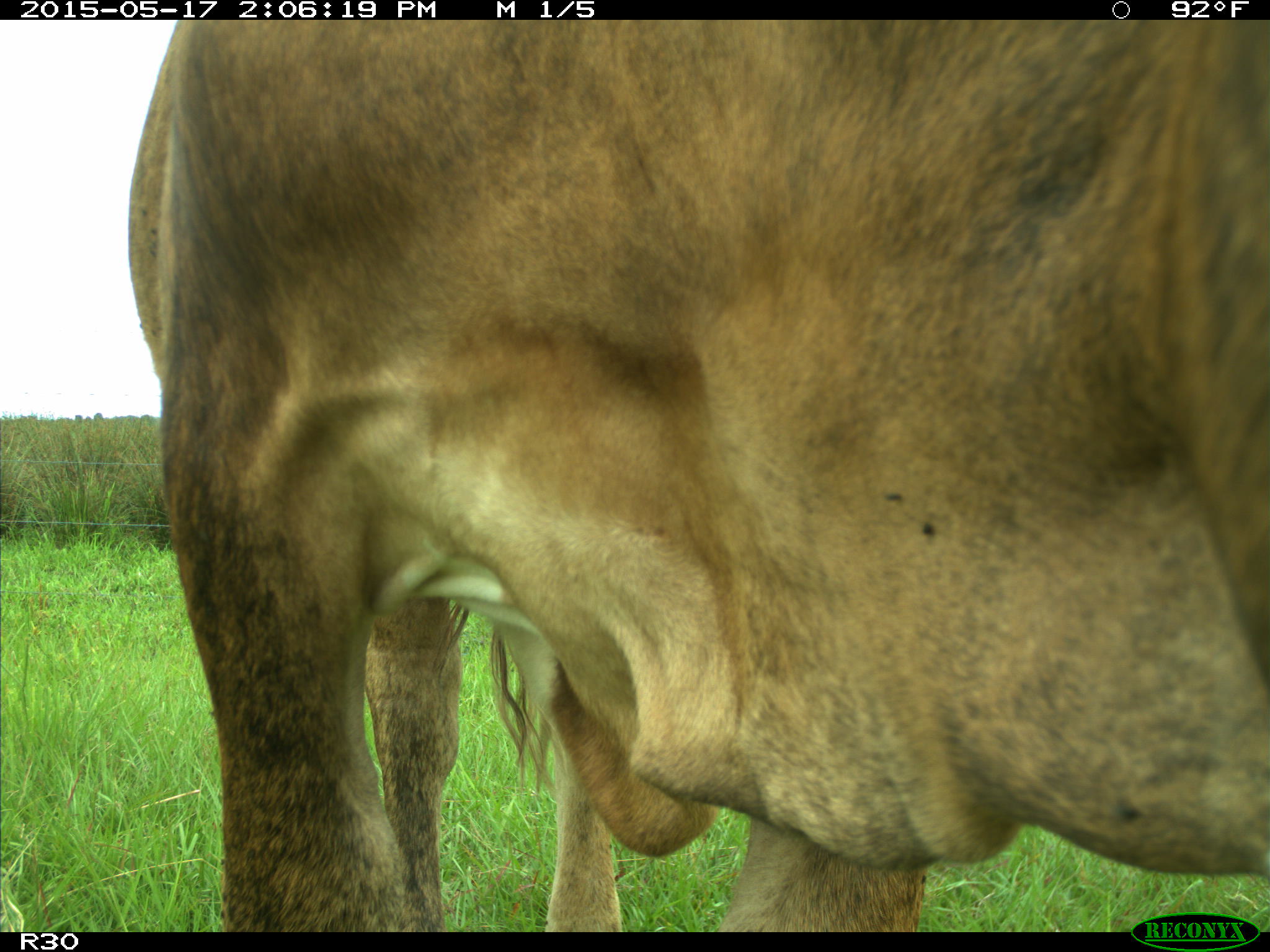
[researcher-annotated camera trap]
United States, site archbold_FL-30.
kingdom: Animalia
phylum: Chordata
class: Mammalia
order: Artiodactyla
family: Bovidae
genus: Bos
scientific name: Bos taurus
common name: domestic cow